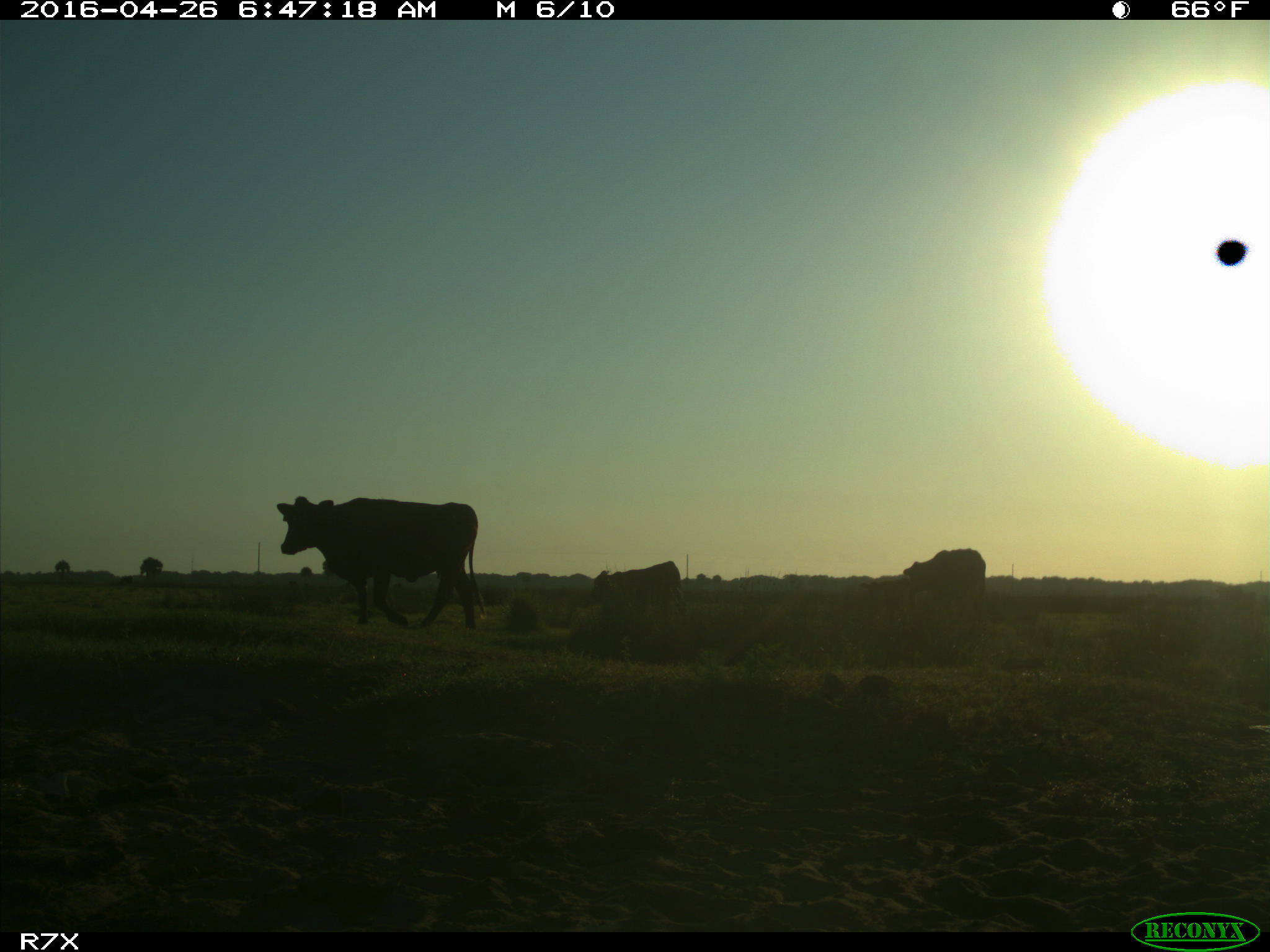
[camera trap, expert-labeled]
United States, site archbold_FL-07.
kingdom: Animalia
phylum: Chordata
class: Mammalia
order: Artiodactyla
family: Bovidae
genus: Bos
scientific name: Bos taurus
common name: domestic cow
Bos taurus (domestic cow).